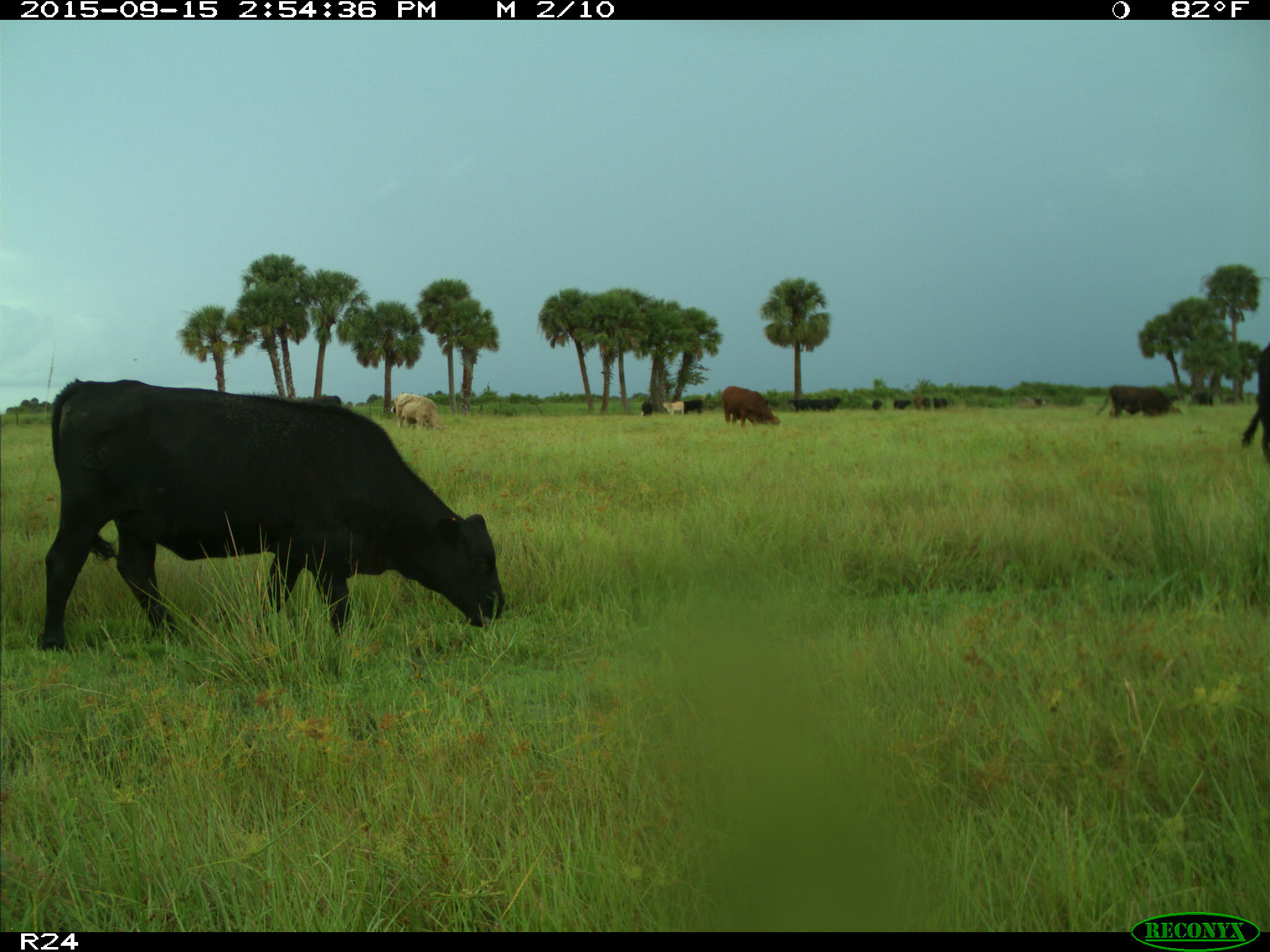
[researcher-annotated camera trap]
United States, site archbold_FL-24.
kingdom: Animalia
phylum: Chordata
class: Mammalia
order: Artiodactyla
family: Bovidae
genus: Bos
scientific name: Bos taurus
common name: domestic cow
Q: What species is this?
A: Bos taurus (domestic cow).